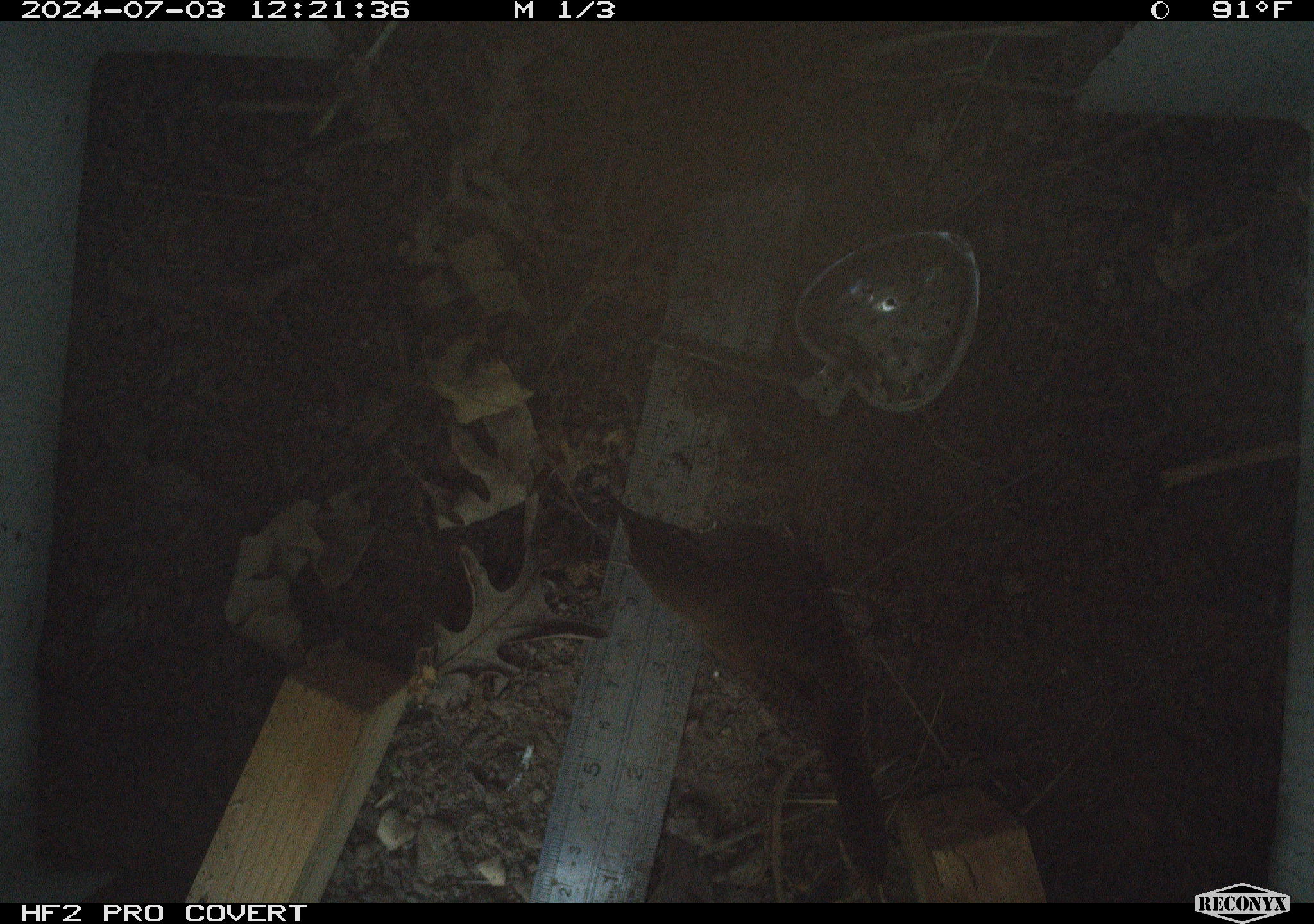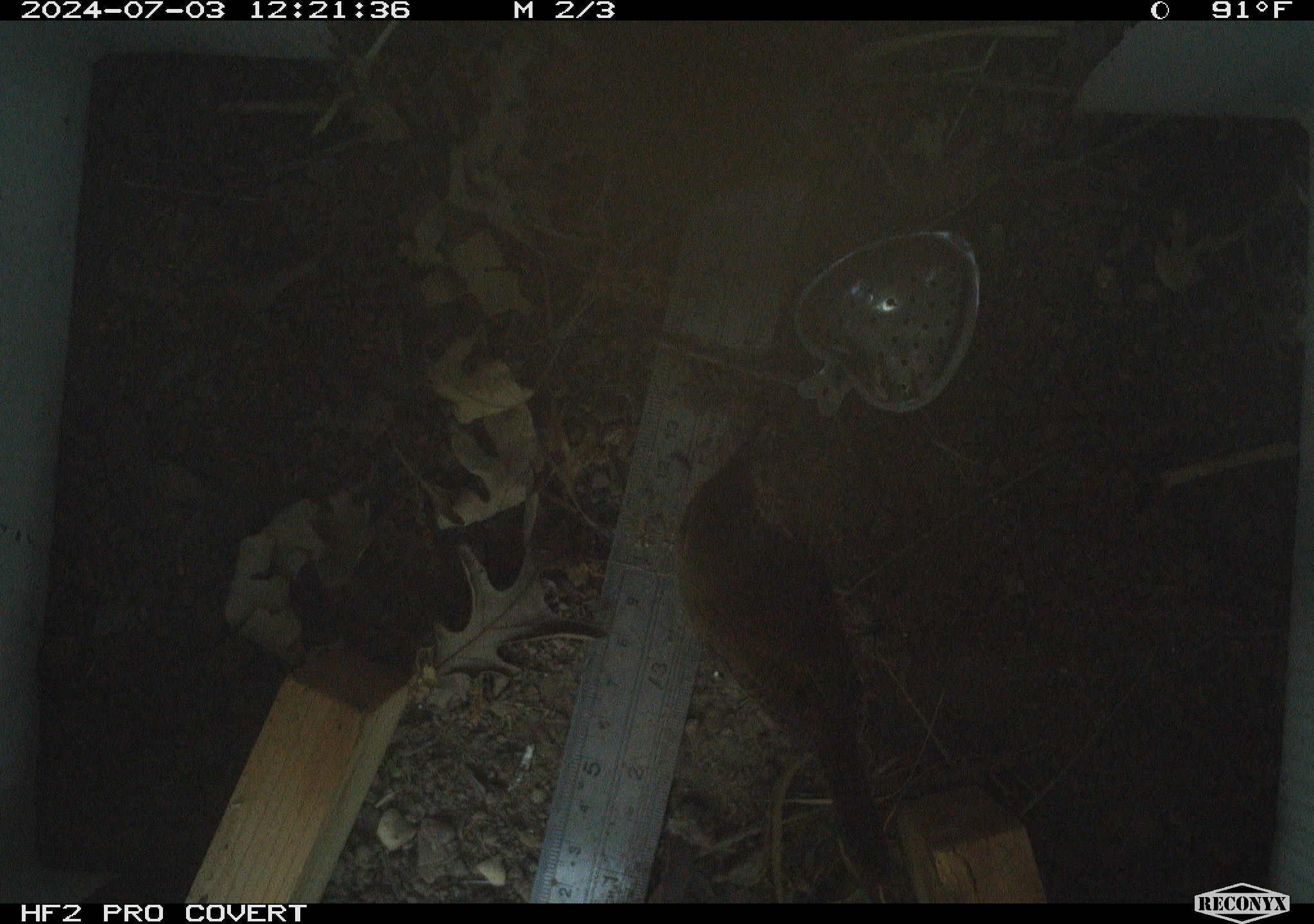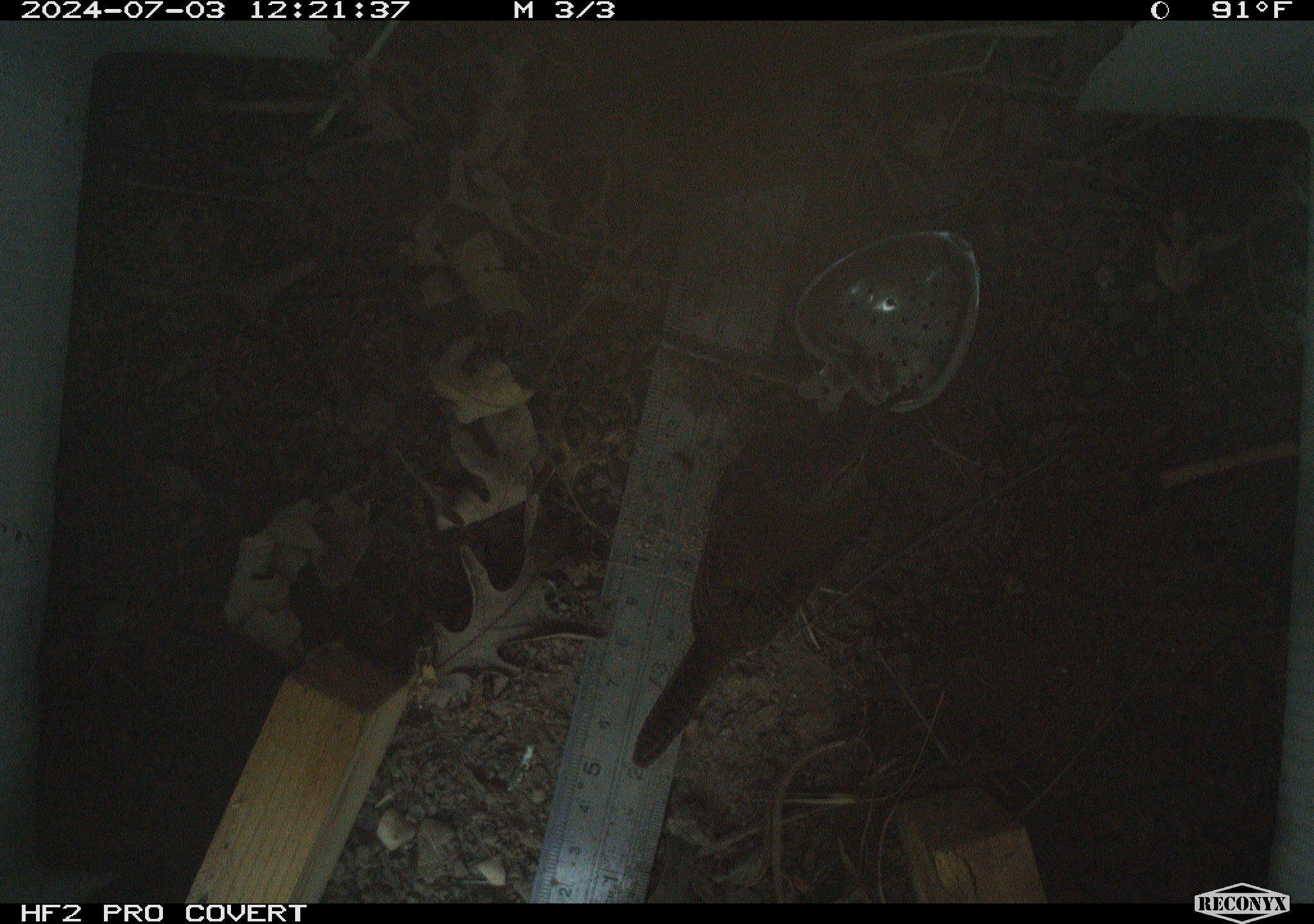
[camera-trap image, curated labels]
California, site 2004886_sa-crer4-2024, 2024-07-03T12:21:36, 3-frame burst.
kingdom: Animalia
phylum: Chordata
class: Aves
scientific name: Aves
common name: bird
Bird (Aves).